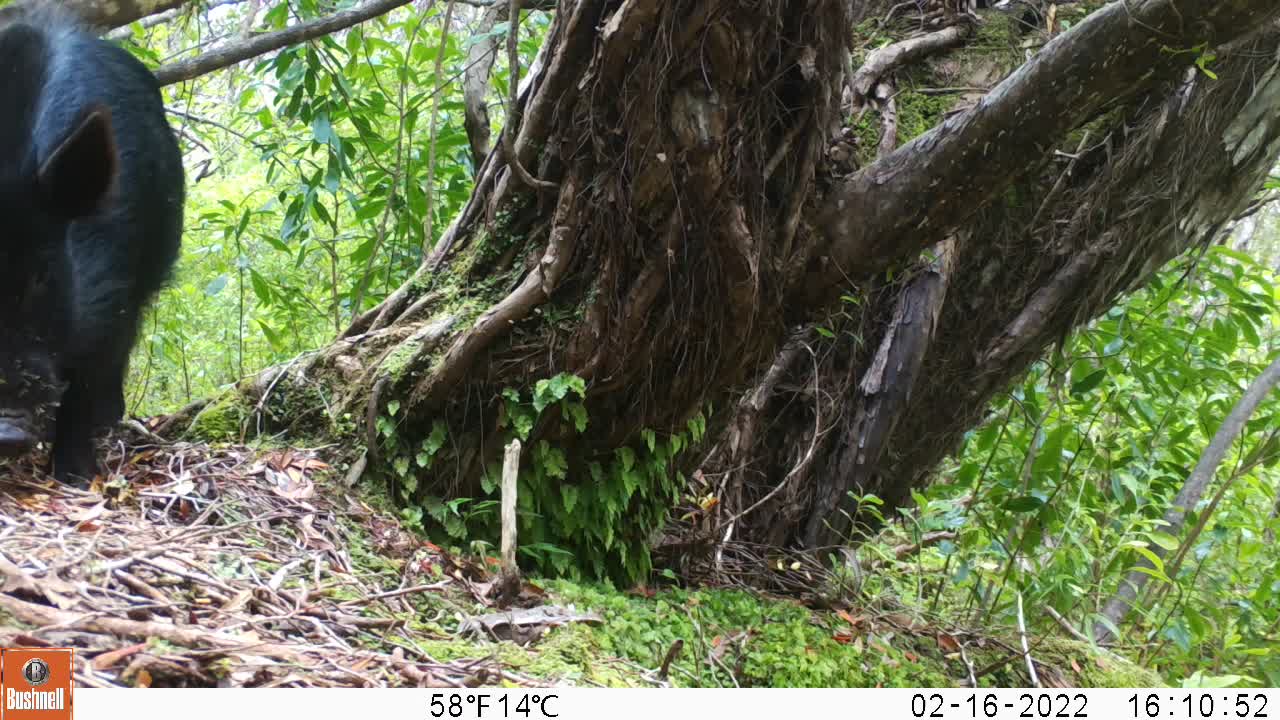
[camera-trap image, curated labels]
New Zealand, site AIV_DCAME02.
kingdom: Animalia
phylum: Chordata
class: Mammalia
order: Artiodactyla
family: Suidae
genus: Sus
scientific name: Sus scrofa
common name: pig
Pig (Sus scrofa).